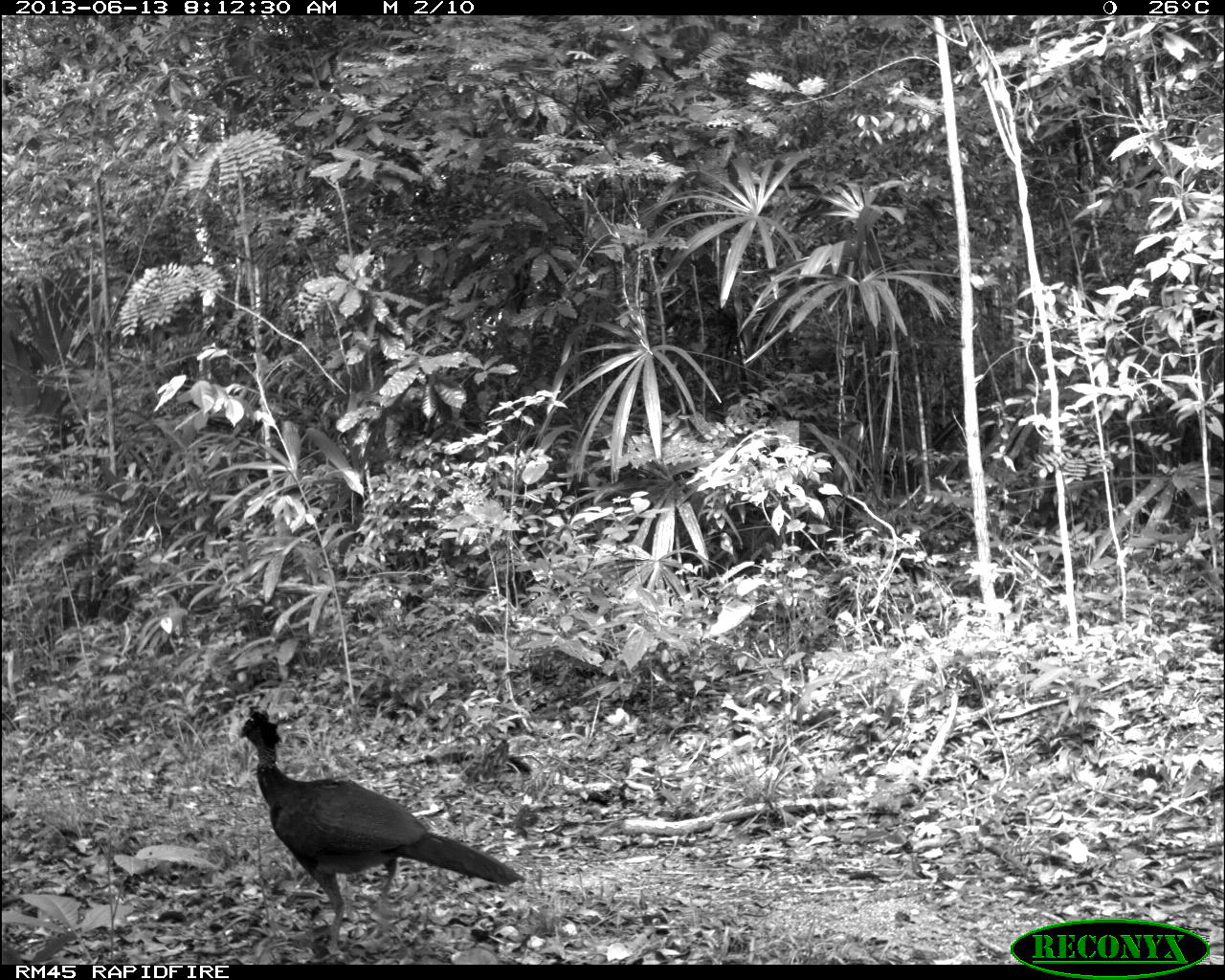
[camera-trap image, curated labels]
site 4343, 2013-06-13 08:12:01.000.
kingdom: Animalia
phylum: Chordata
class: Aves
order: Galliformes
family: Cracidae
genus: Crax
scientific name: Crax rubra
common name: great curassow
Crax rubra (great curassow), count 1, sex female.